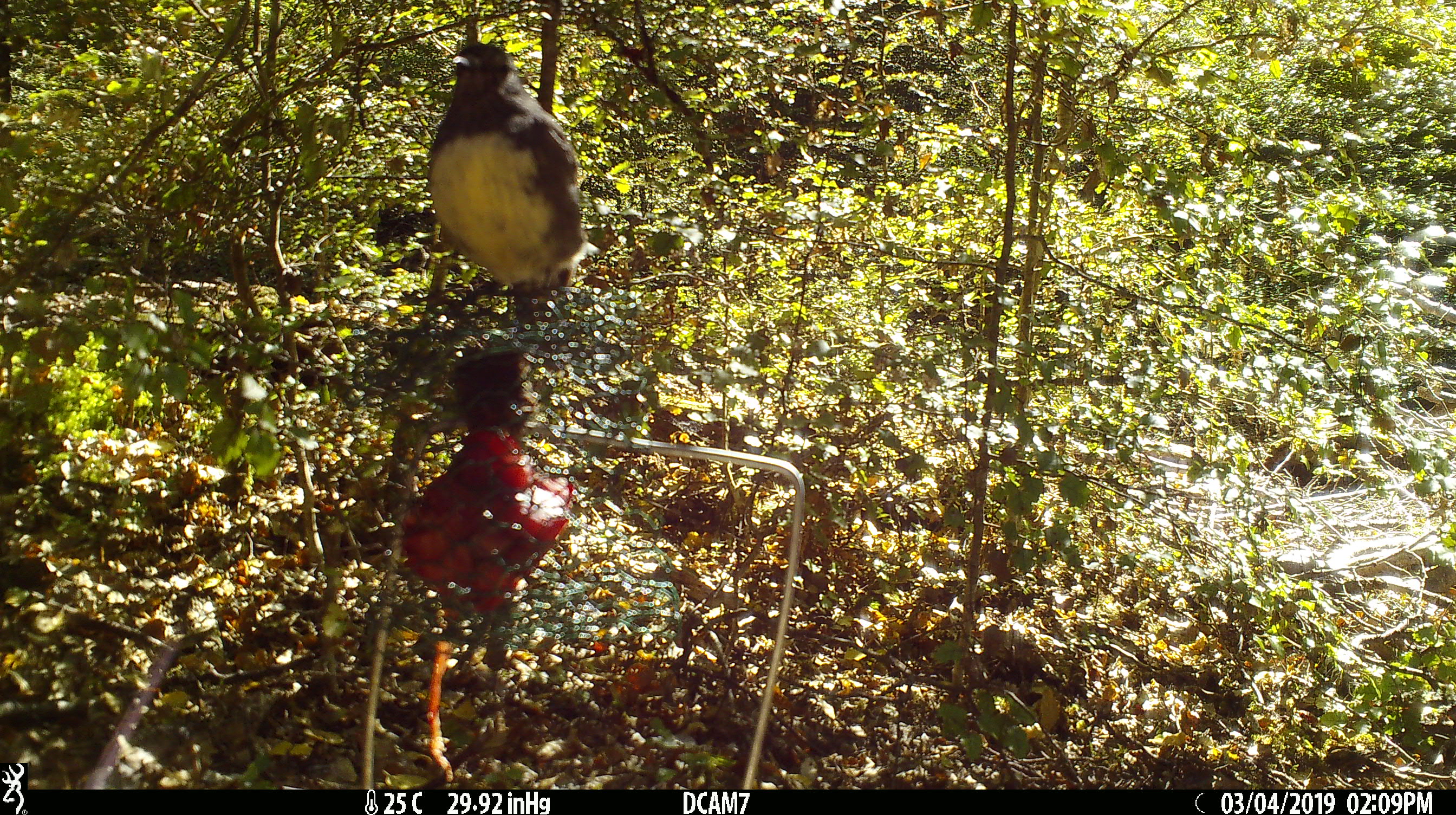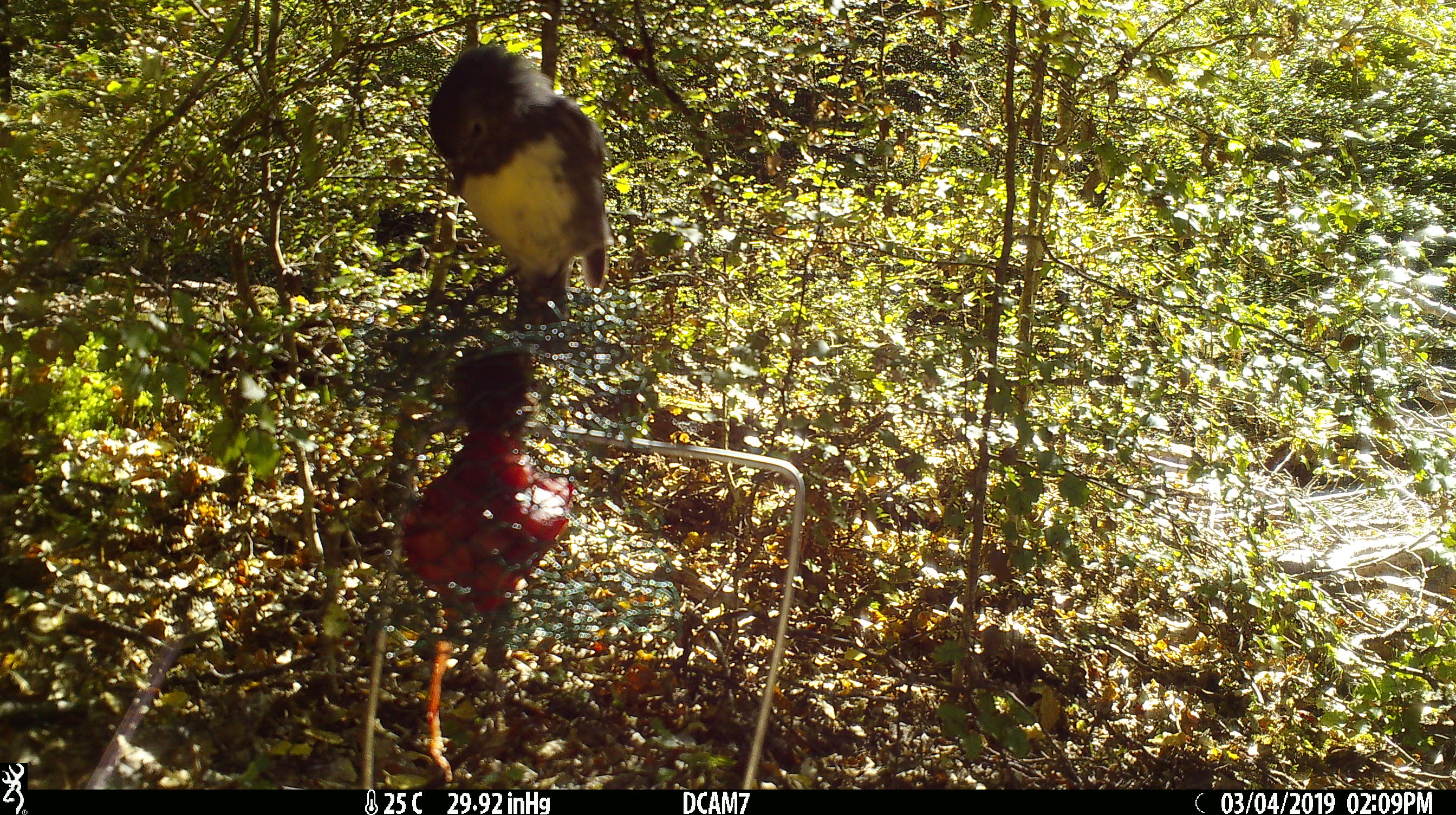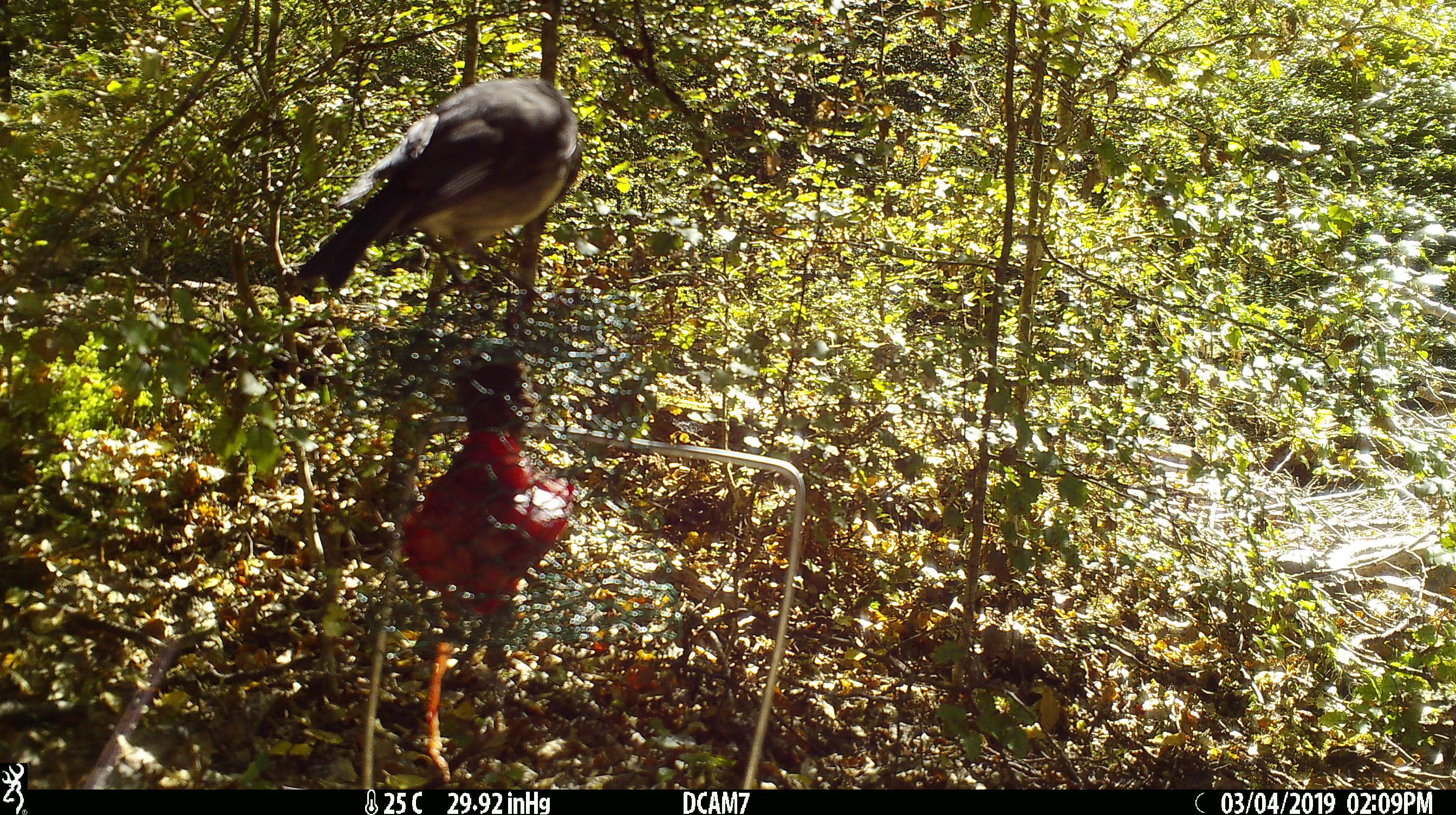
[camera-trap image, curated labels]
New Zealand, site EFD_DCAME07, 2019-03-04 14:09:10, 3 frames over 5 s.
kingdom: Animalia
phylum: Chordata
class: Aves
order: Passeriformes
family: Petroicidae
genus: Petroica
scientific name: Petroica australis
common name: new zealand robin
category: robin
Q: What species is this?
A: Robin (new zealand robin) (Petroica australis).